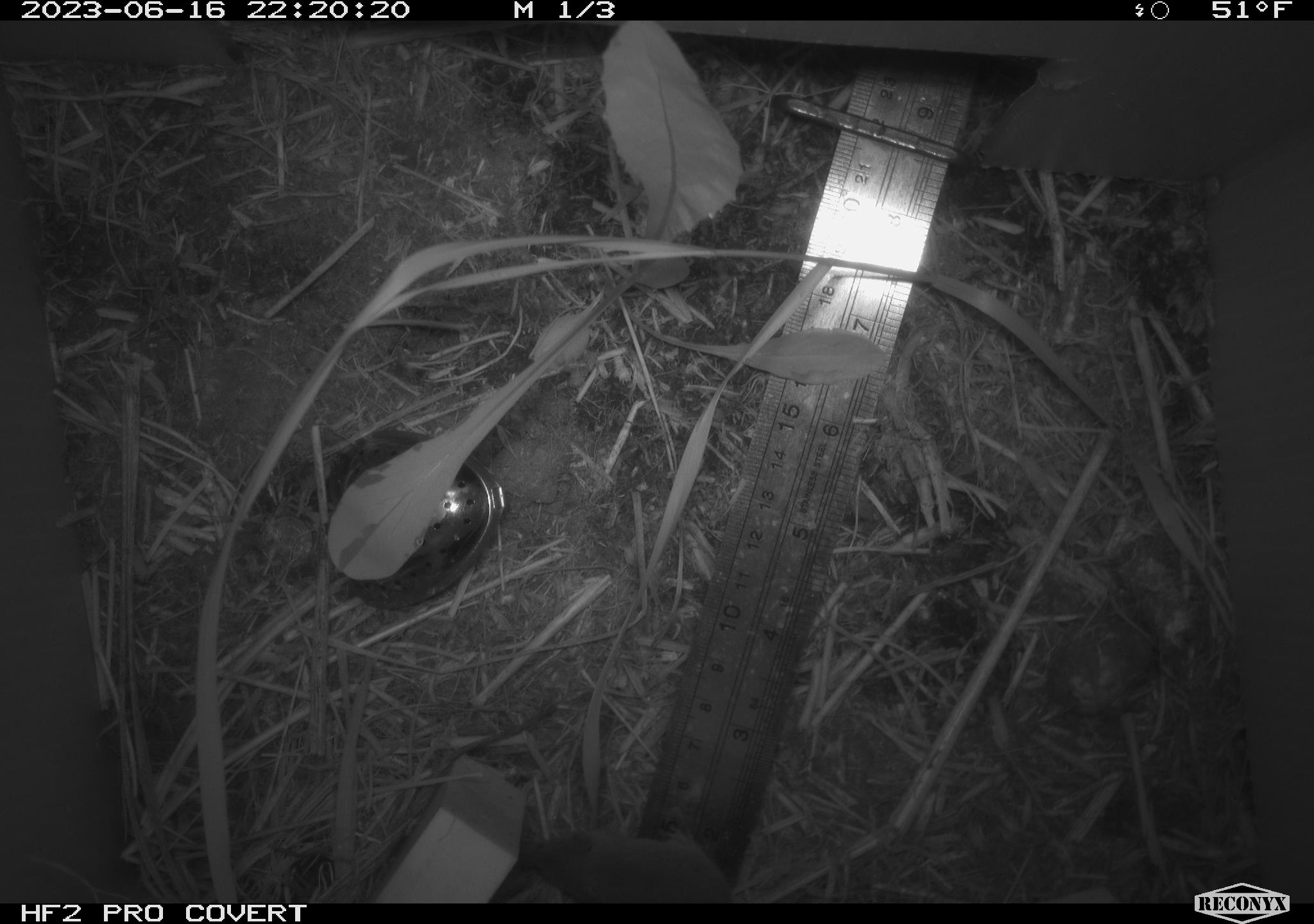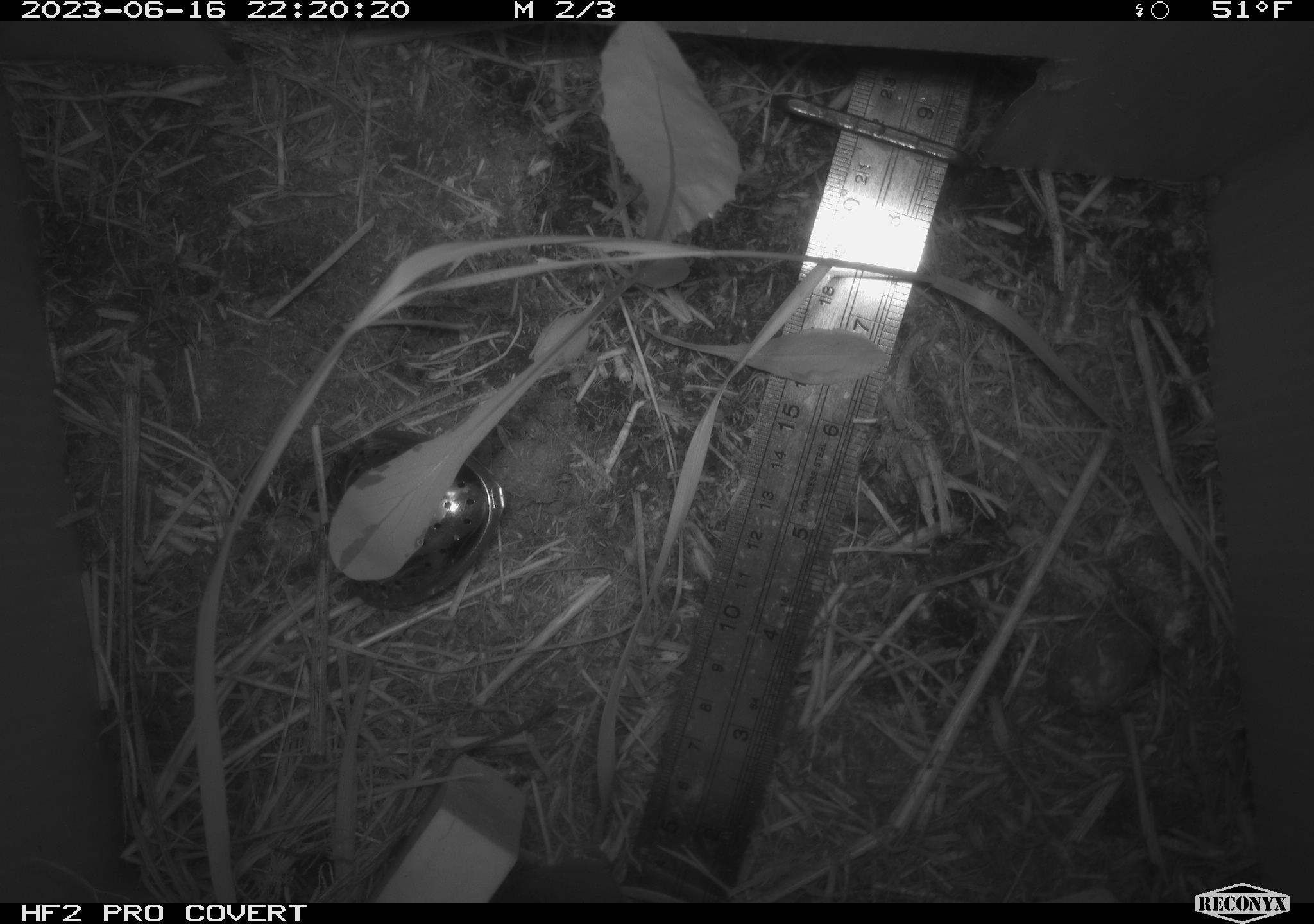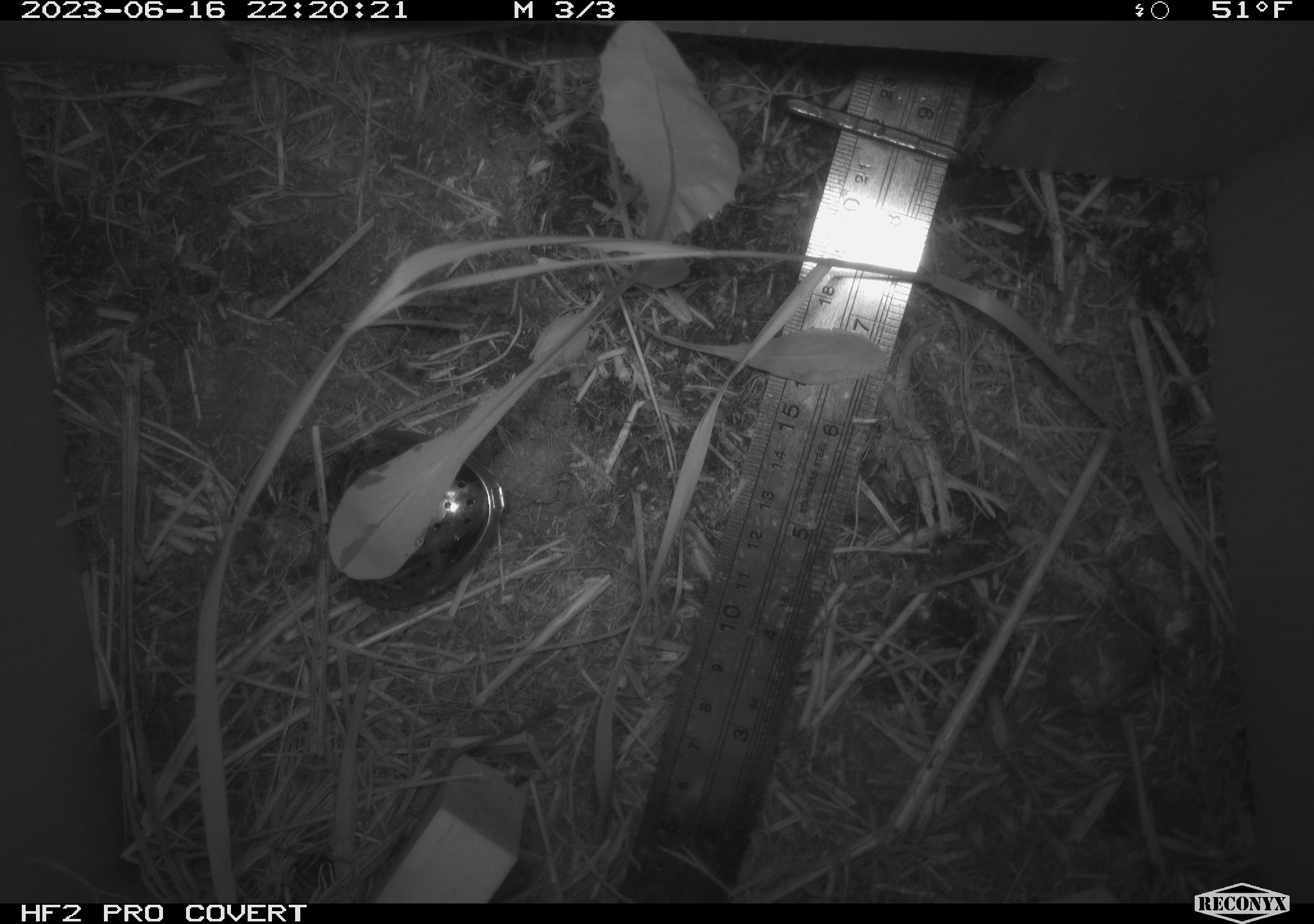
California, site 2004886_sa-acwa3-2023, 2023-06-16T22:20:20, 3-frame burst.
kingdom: Animalia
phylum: Chordata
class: Mammalia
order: Eulipotyphla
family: Soricidae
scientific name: Soricidae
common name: shrews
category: soricidae family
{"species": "soricidae family (shrews) (Soricidae)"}